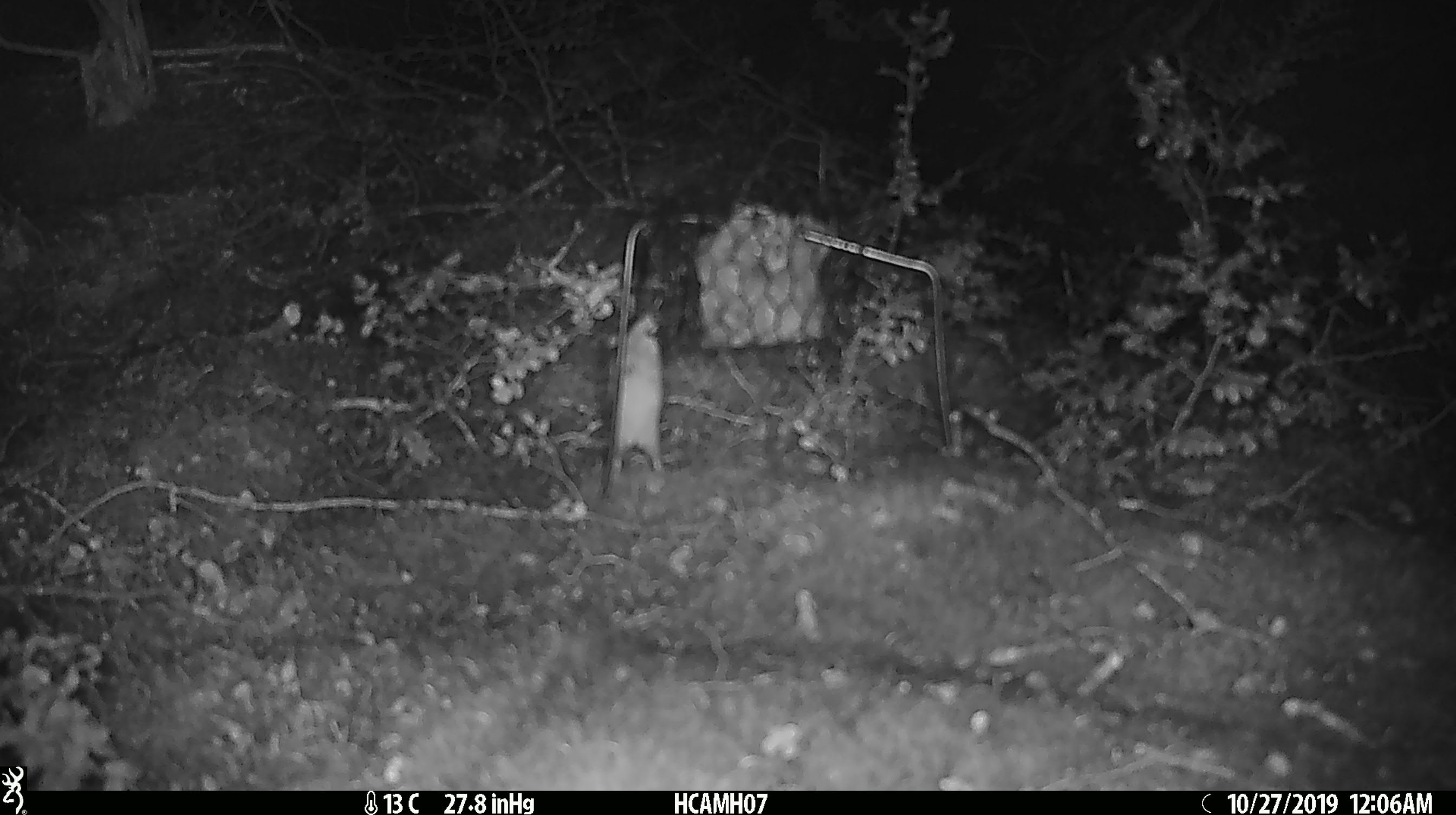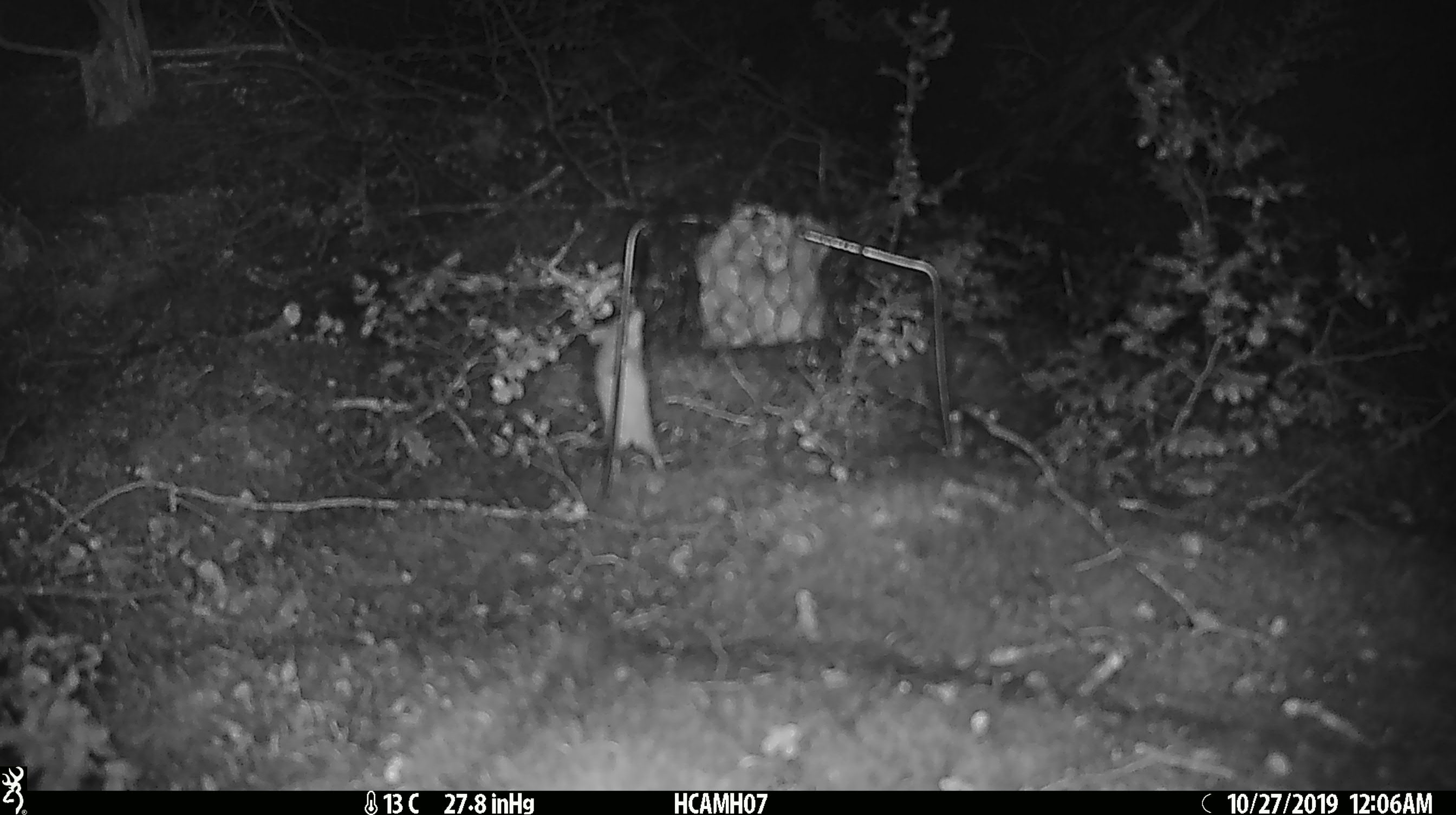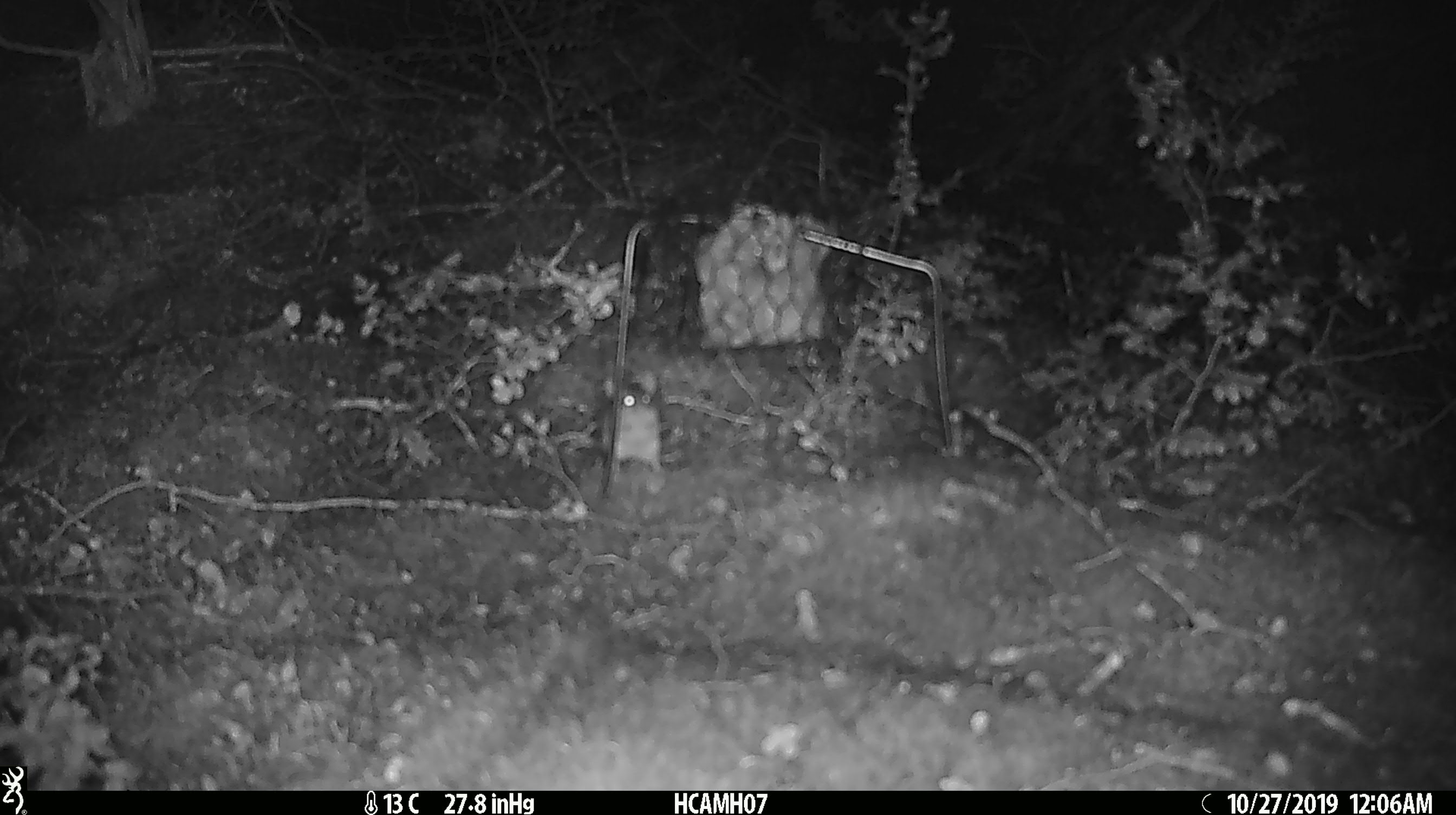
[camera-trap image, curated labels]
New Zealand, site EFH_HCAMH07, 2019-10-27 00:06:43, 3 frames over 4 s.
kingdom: Animalia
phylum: Chordata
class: Mammalia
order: Rodentia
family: Muridae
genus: Mus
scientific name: Mus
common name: mouse